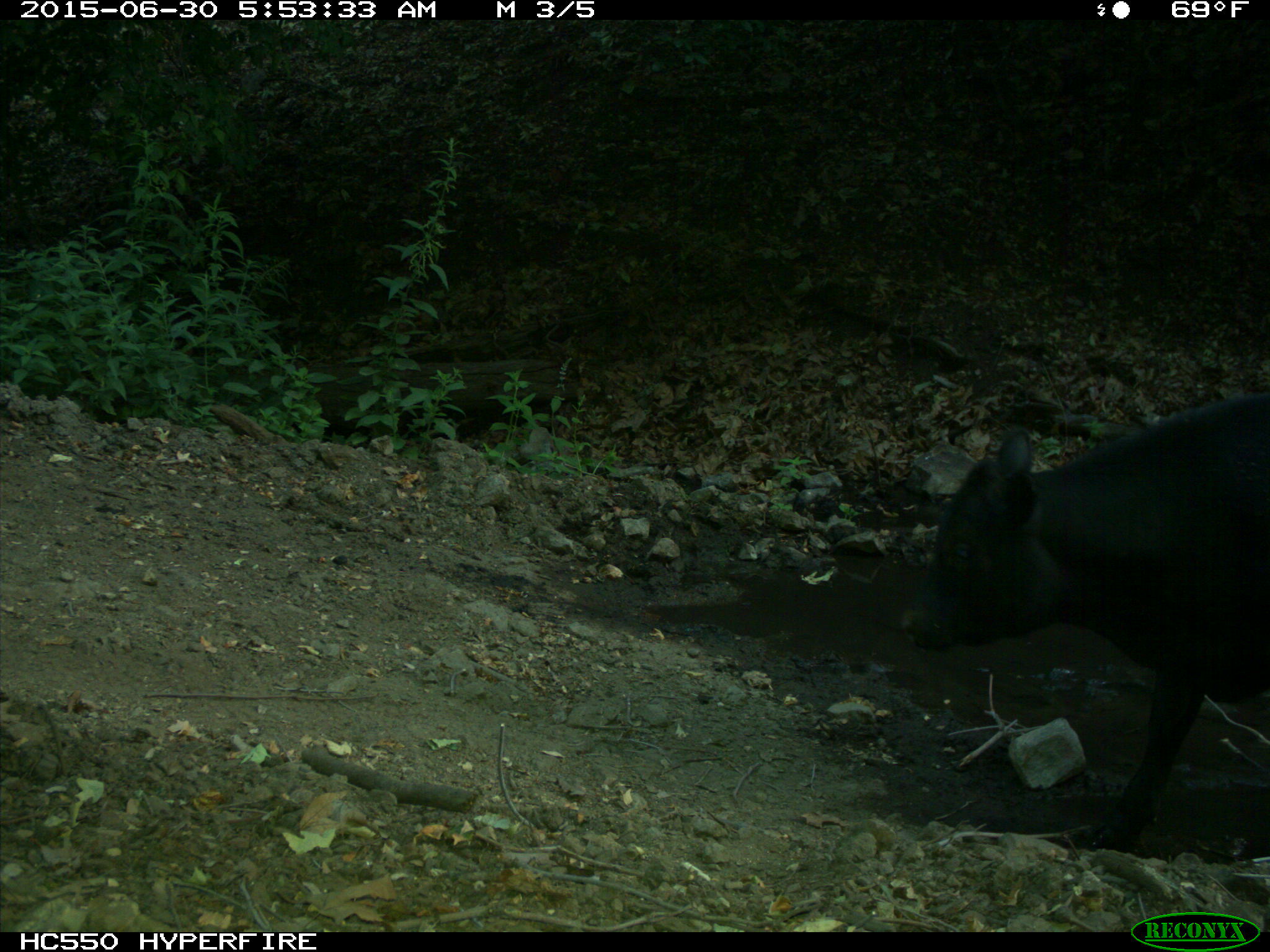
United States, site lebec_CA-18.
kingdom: Animalia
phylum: Chordata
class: Mammalia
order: Artiodactyla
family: Bovidae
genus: Bos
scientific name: Bos taurus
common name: domestic cow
Bos taurus (domestic cow).